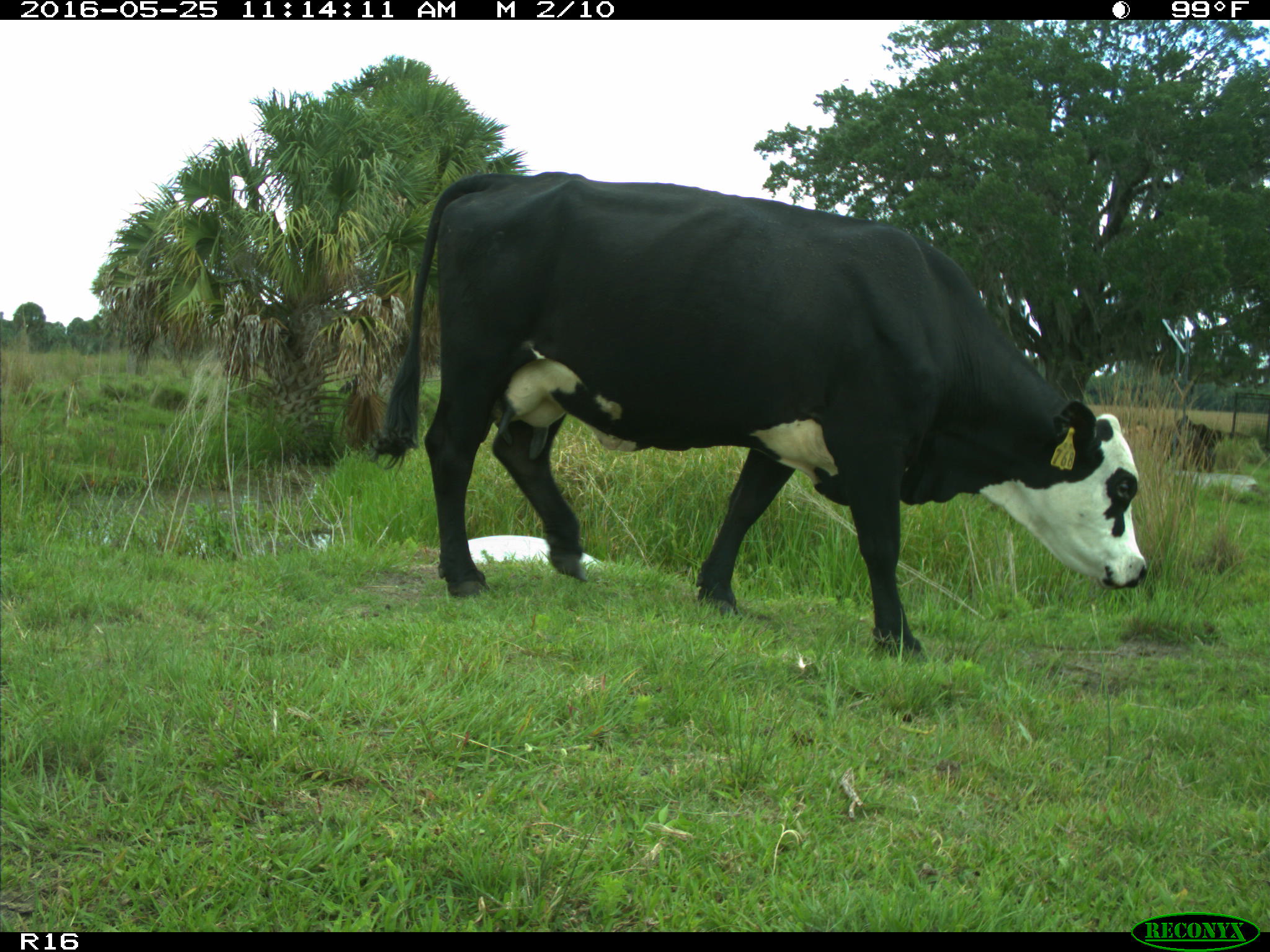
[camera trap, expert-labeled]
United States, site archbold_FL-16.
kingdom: Animalia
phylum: Chordata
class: Mammalia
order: Artiodactyla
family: Bovidae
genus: Bos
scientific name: Bos taurus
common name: domestic cow